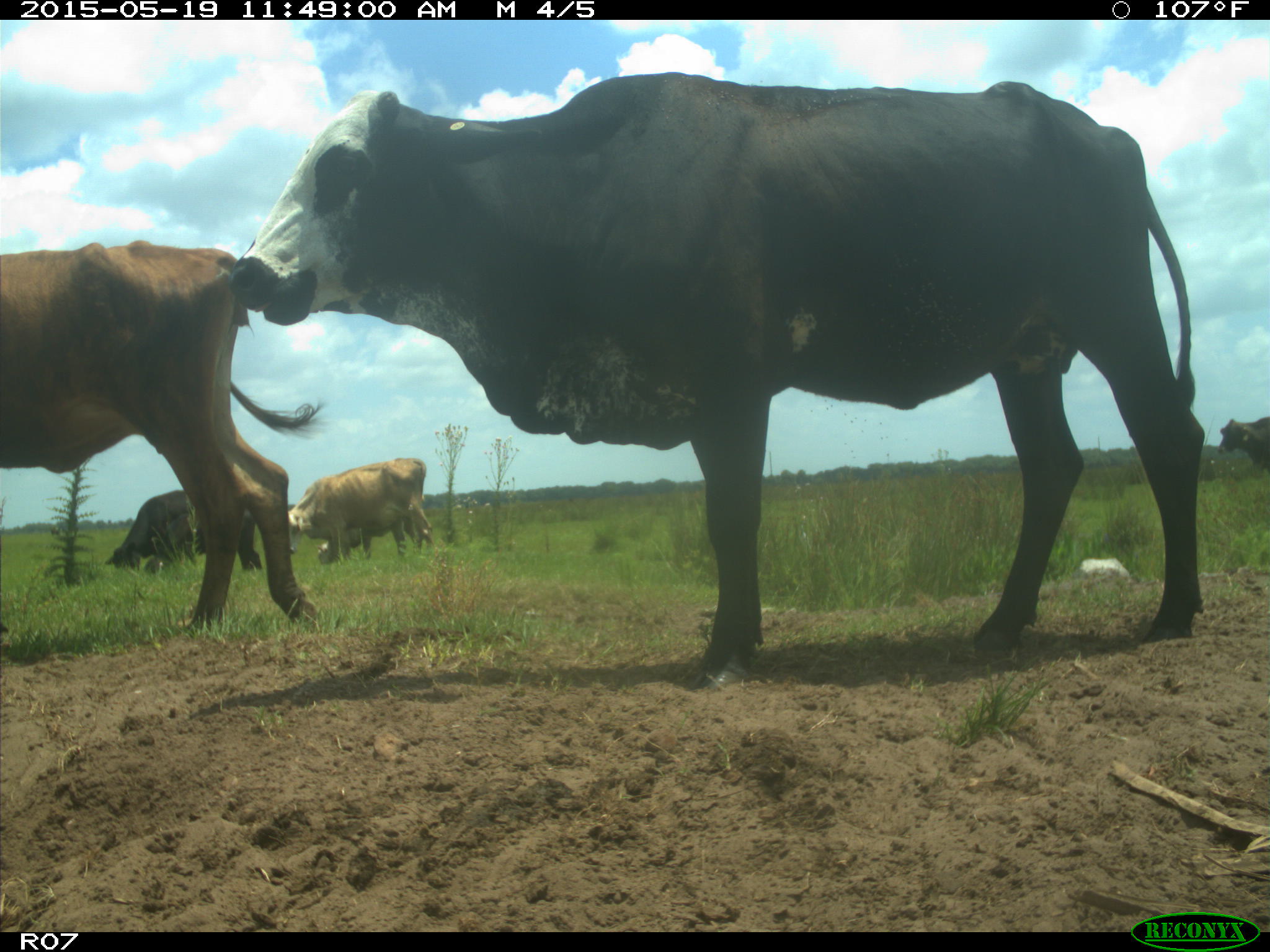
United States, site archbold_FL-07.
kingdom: Animalia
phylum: Chordata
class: Mammalia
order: Artiodactyla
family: Bovidae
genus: Bos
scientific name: Bos taurus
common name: domestic cow